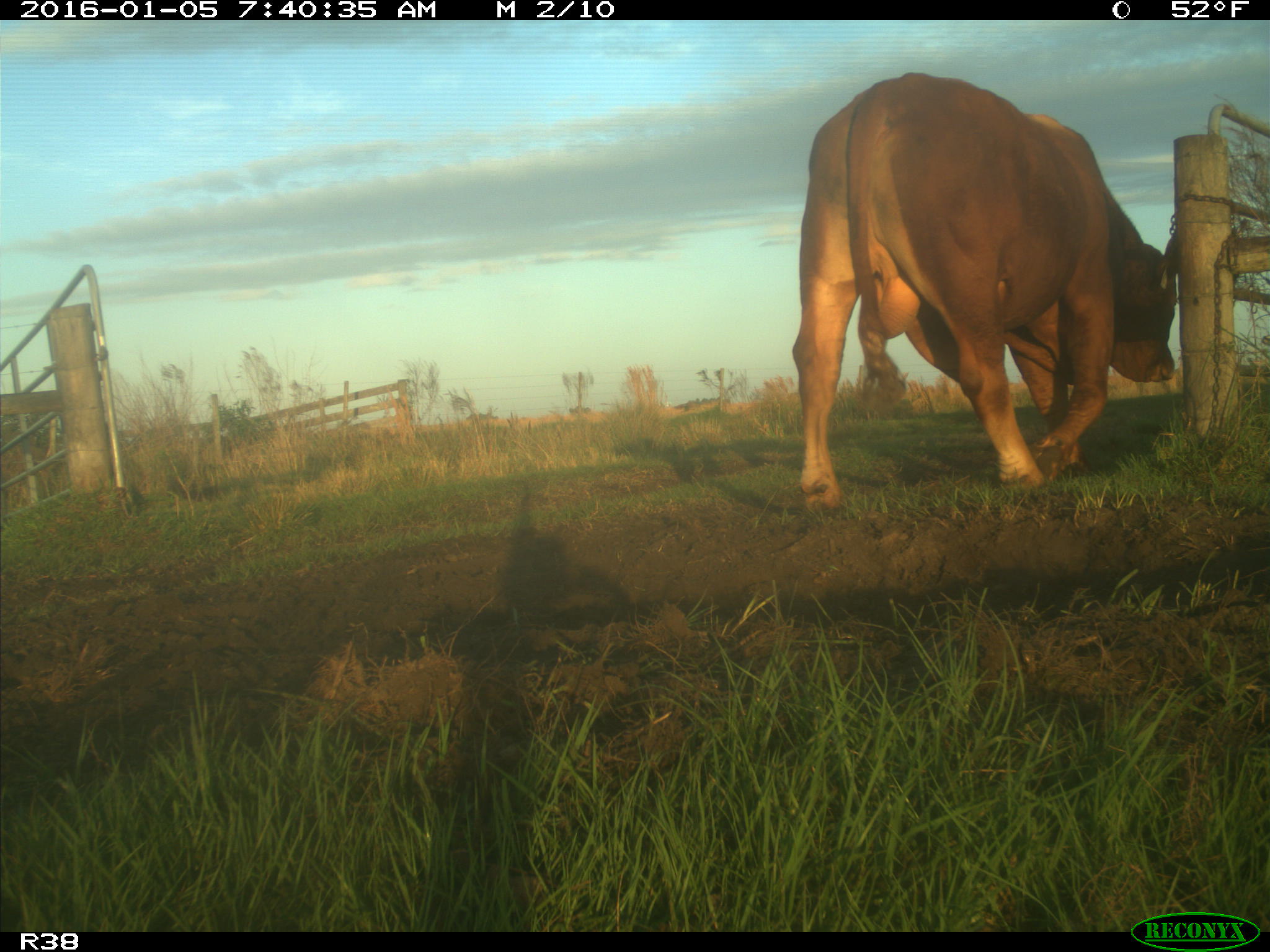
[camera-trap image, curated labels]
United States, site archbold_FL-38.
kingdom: Animalia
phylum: Chordata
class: Mammalia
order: Artiodactyla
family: Bovidae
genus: Bos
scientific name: Bos taurus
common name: domestic cow